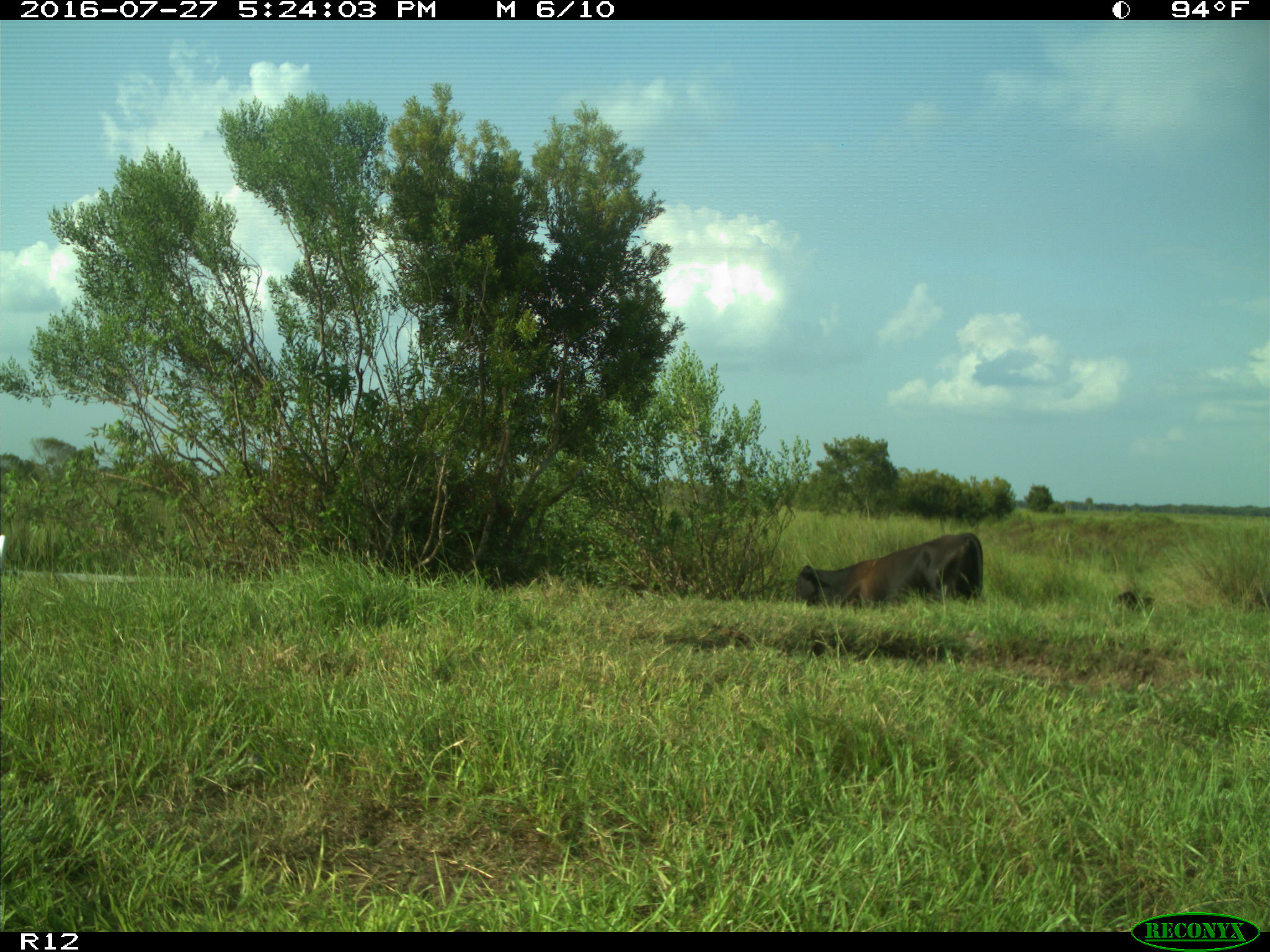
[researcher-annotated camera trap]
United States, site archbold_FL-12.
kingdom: Animalia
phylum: Chordata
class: Mammalia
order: Artiodactyla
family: Bovidae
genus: Bos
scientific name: Bos taurus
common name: domestic cow